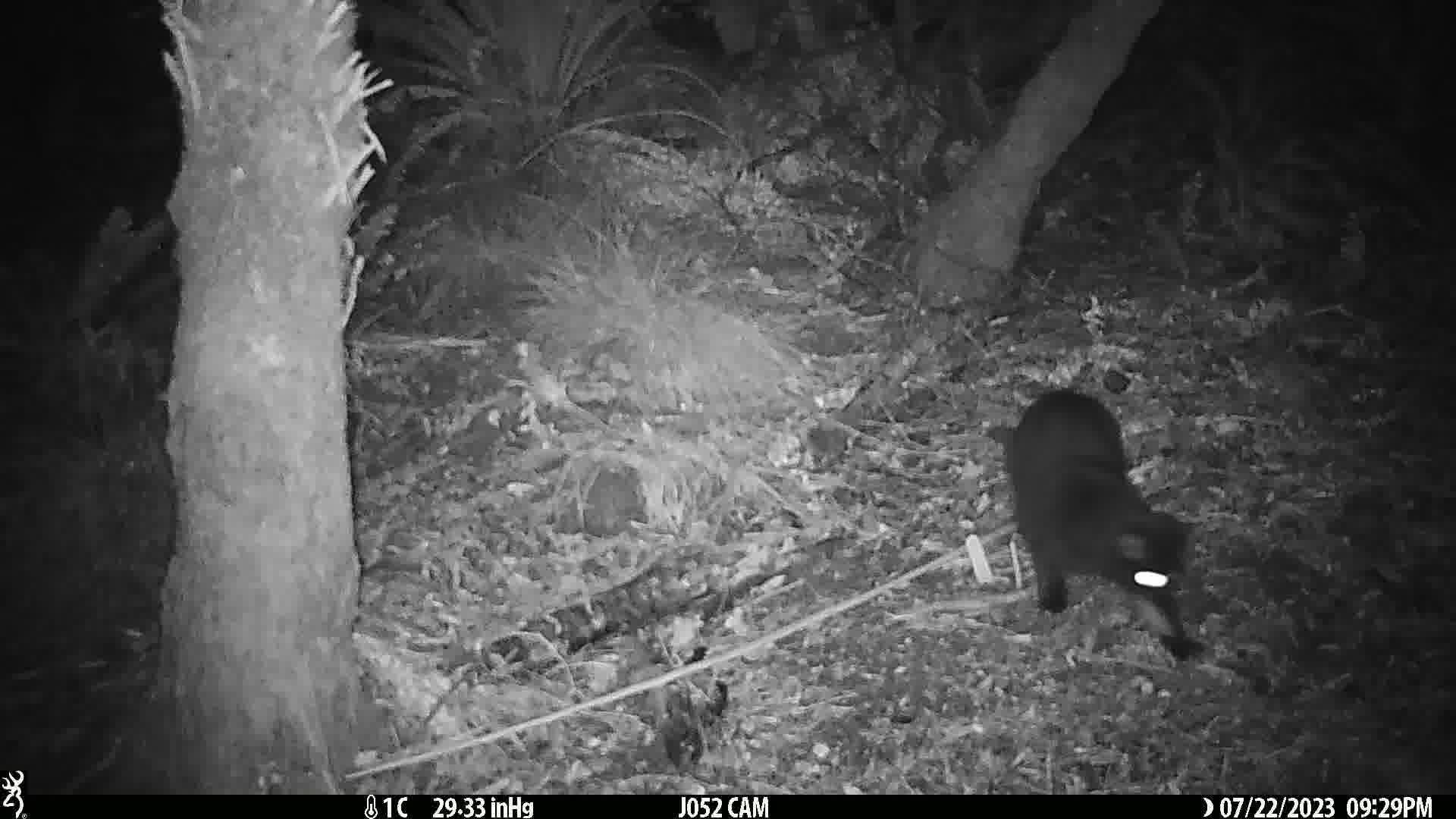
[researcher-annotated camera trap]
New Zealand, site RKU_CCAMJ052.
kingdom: Animalia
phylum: Chordata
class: Mammalia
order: Carnivora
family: Felidae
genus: Felis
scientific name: Felis catus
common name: domestic cat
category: cat